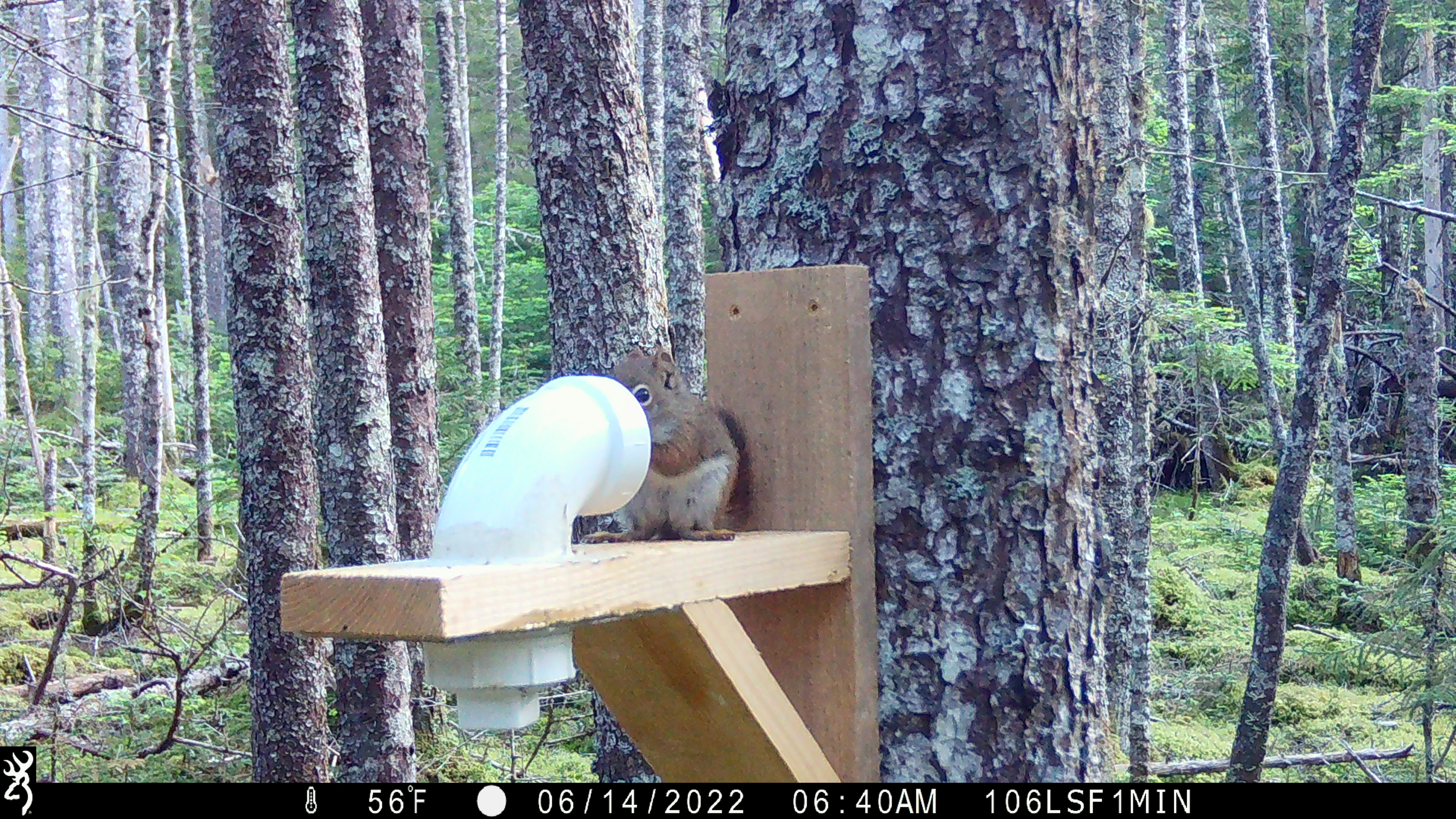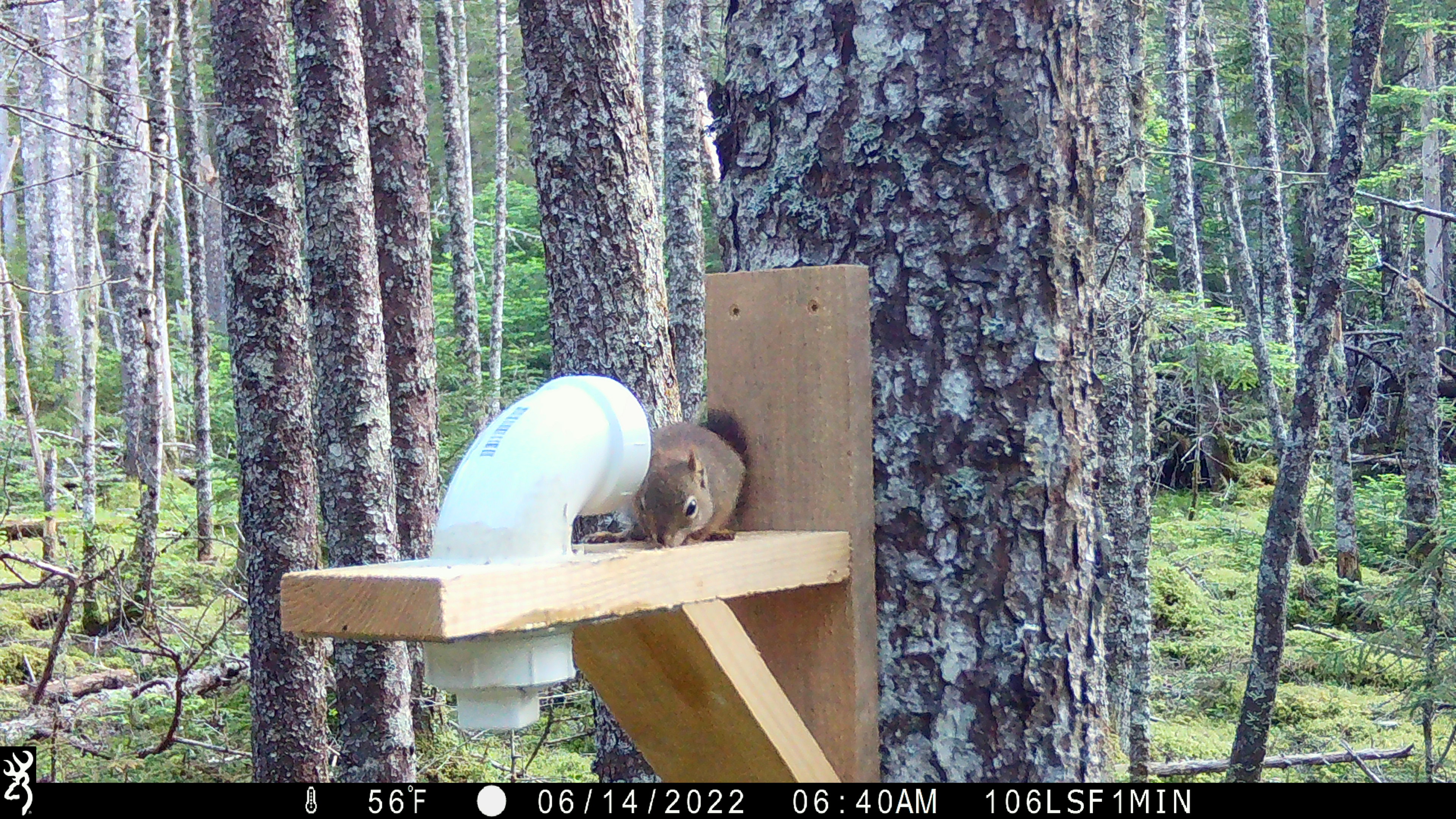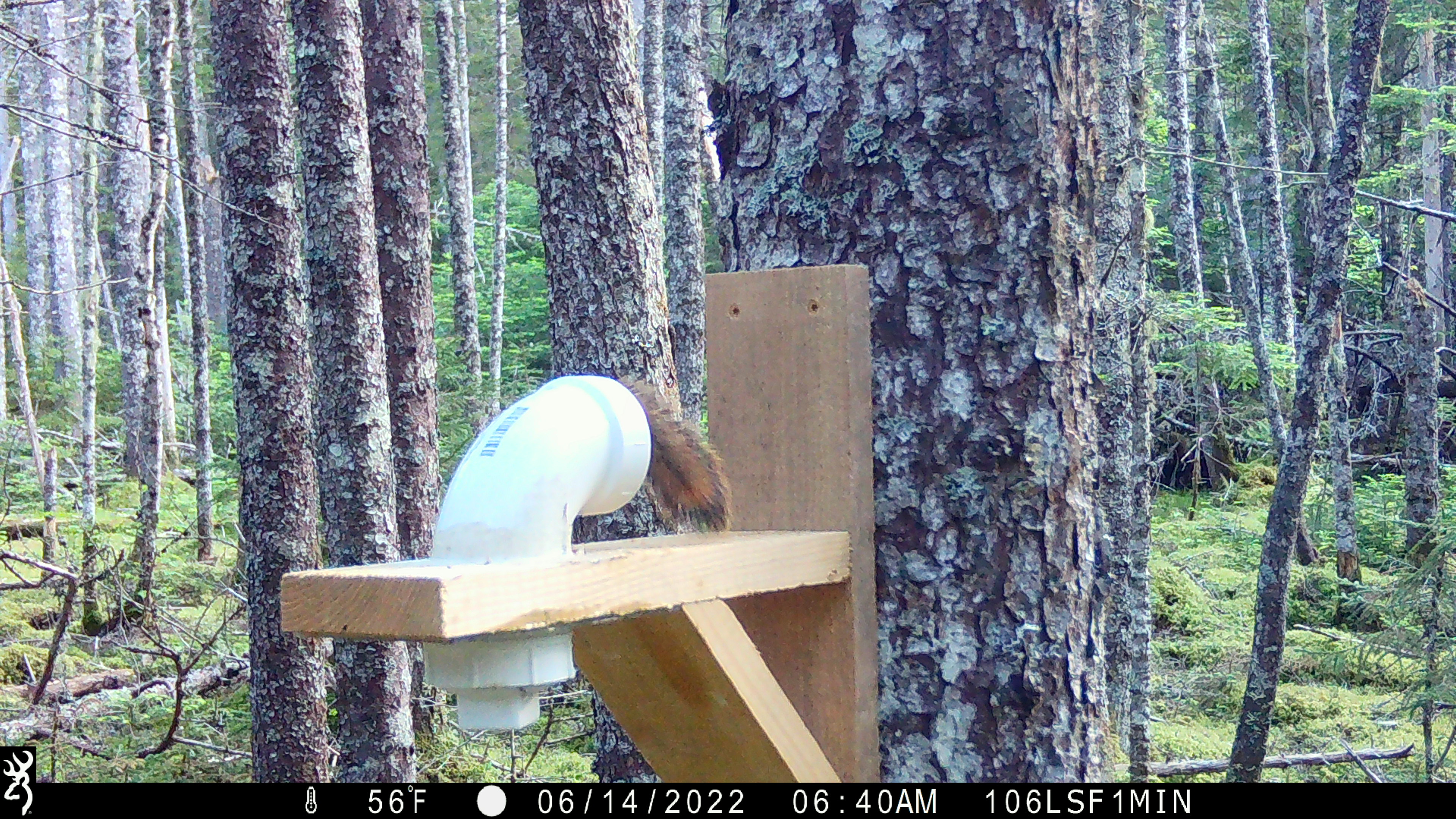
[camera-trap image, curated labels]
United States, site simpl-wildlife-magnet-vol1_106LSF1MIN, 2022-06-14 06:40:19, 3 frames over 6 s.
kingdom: Animalia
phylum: Chordata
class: Mammalia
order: Rodentia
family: Sciuridae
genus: Tamiasciurus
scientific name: Tamiasciurus hudsonicus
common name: red squirrel